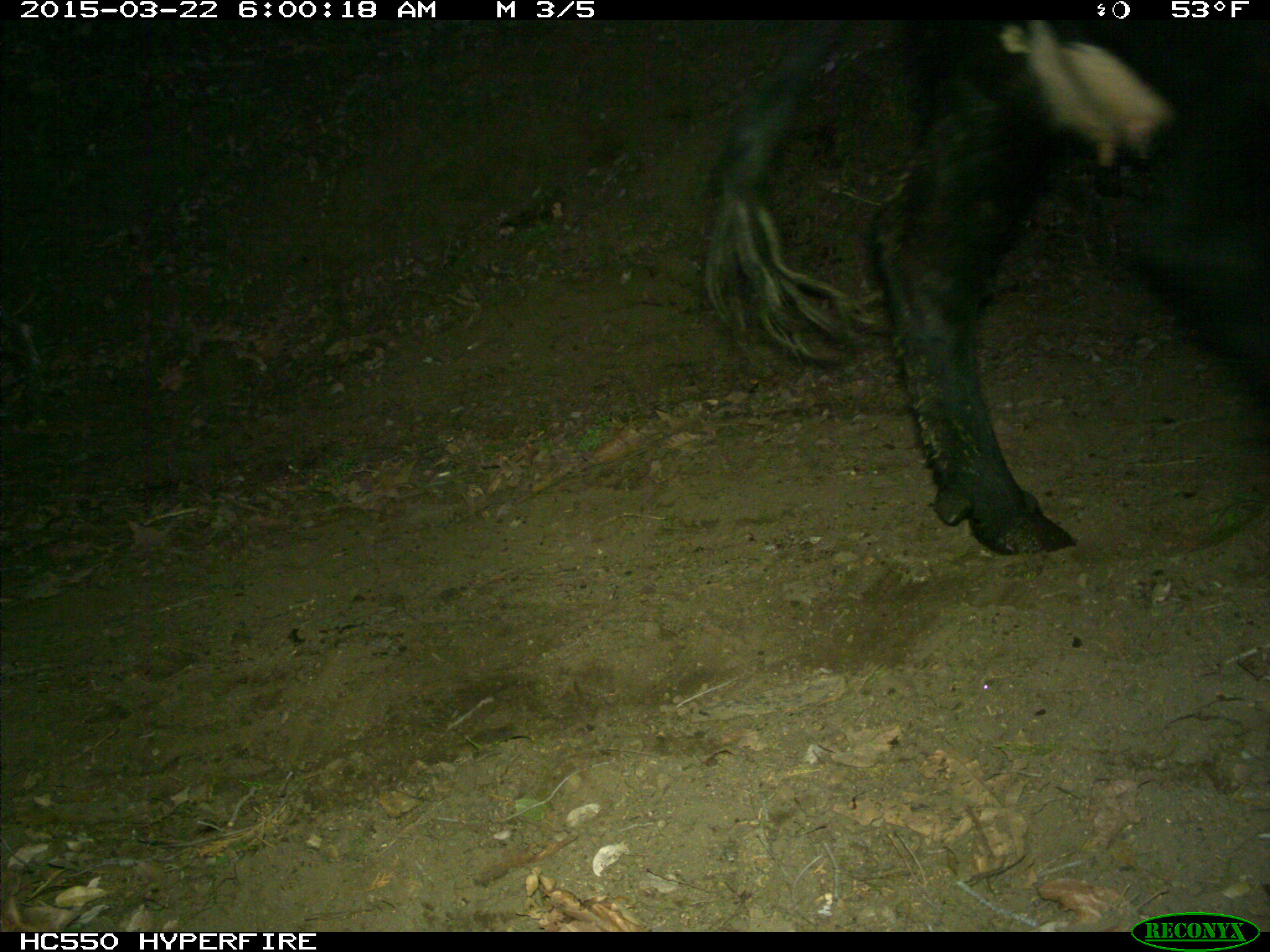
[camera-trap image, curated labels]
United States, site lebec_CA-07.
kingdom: Animalia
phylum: Chordata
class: Mammalia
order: Artiodactyla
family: Bovidae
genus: Bos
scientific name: Bos taurus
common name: domestic cow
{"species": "Bos taurus (domestic cow)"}